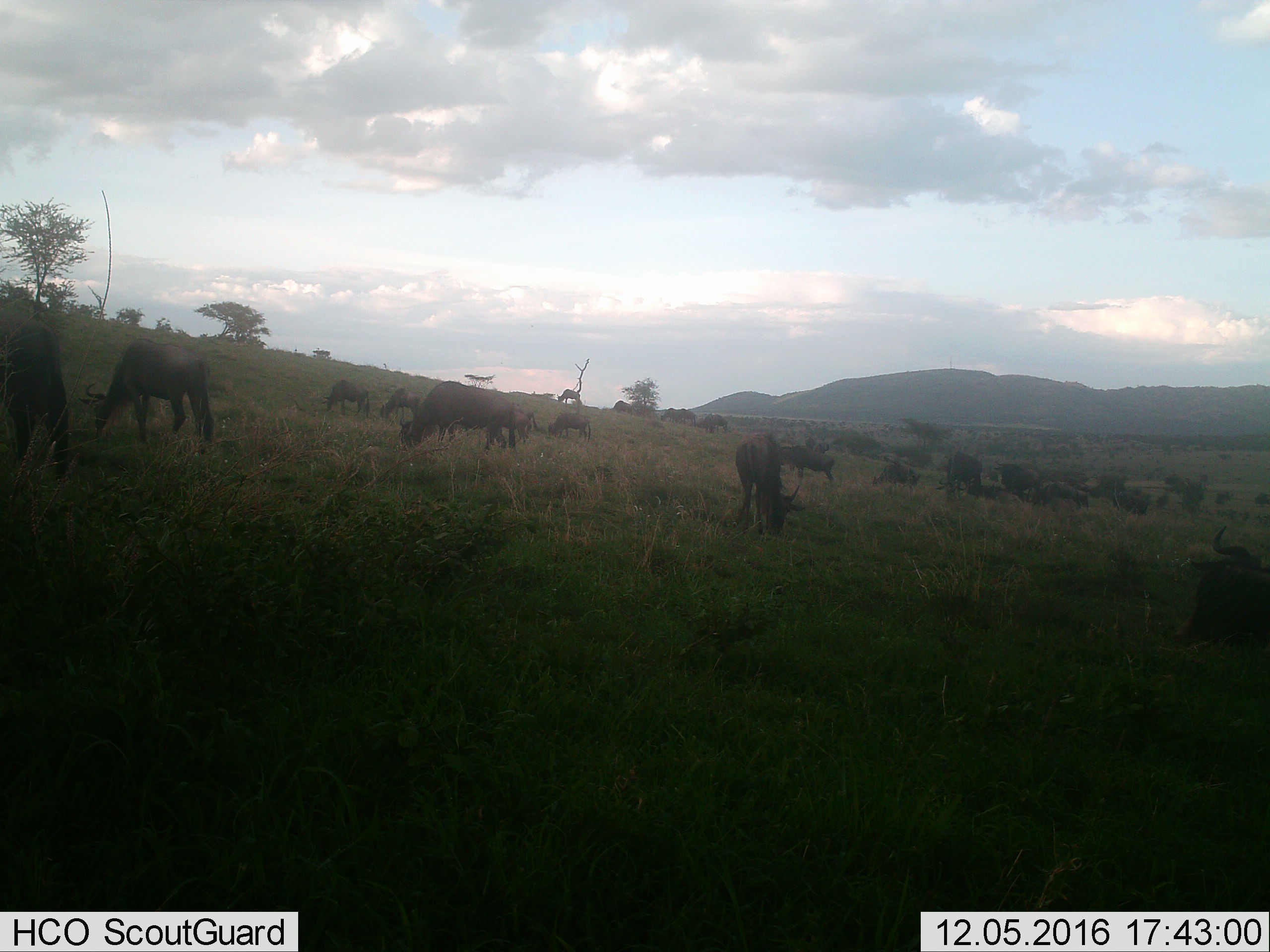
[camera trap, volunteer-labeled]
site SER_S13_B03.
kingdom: Animalia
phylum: Chordata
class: Mammalia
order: Artiodactyla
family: Bovidae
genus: Connochaetes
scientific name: Connochaetes taurinus taurinus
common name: blue wildebeest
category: wildebeestblue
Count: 11-50.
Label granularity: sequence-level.